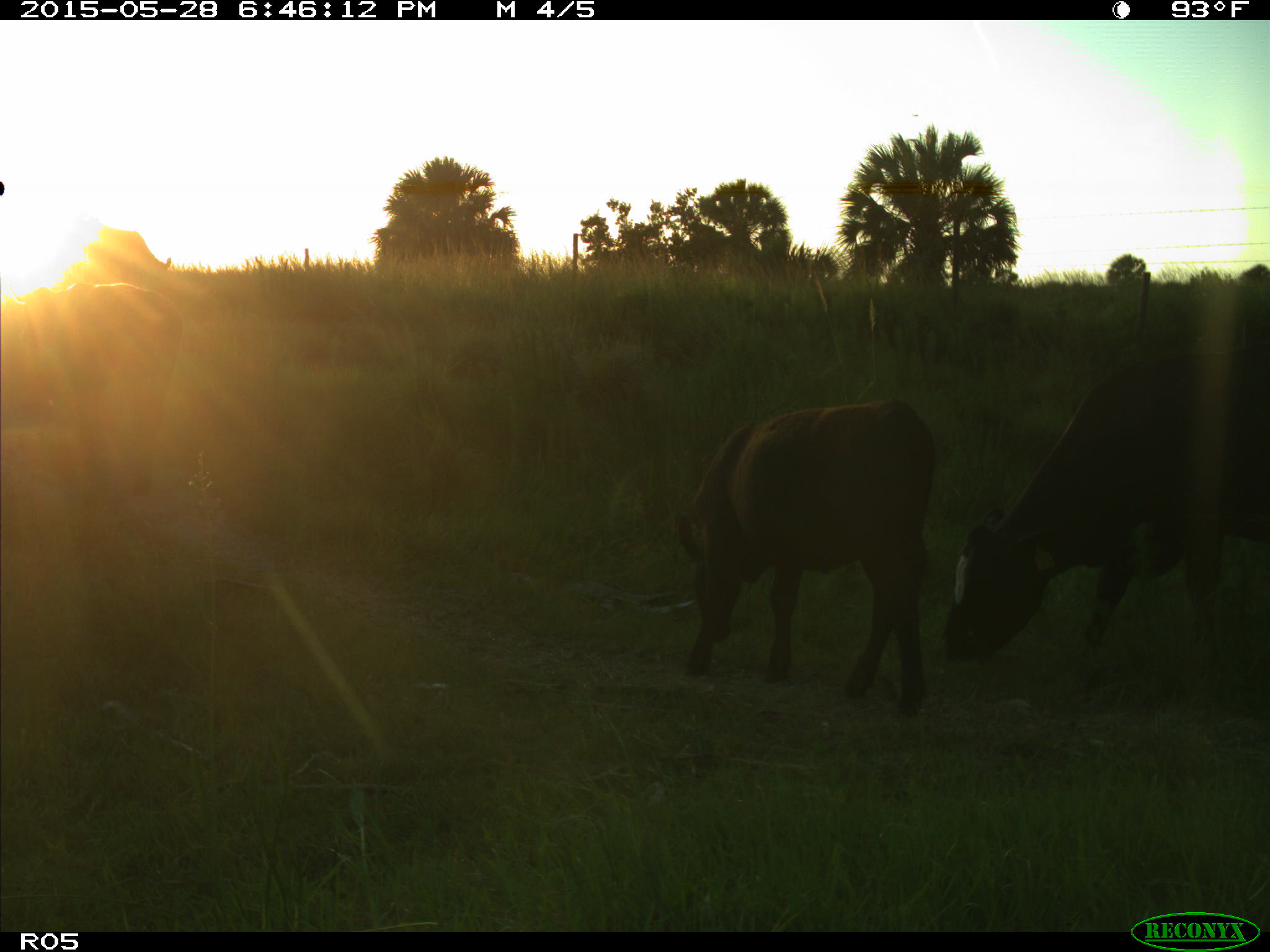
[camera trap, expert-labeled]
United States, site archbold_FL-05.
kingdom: Animalia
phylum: Chordata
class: Mammalia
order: Artiodactyla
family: Bovidae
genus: Bos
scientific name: Bos taurus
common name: domestic cow